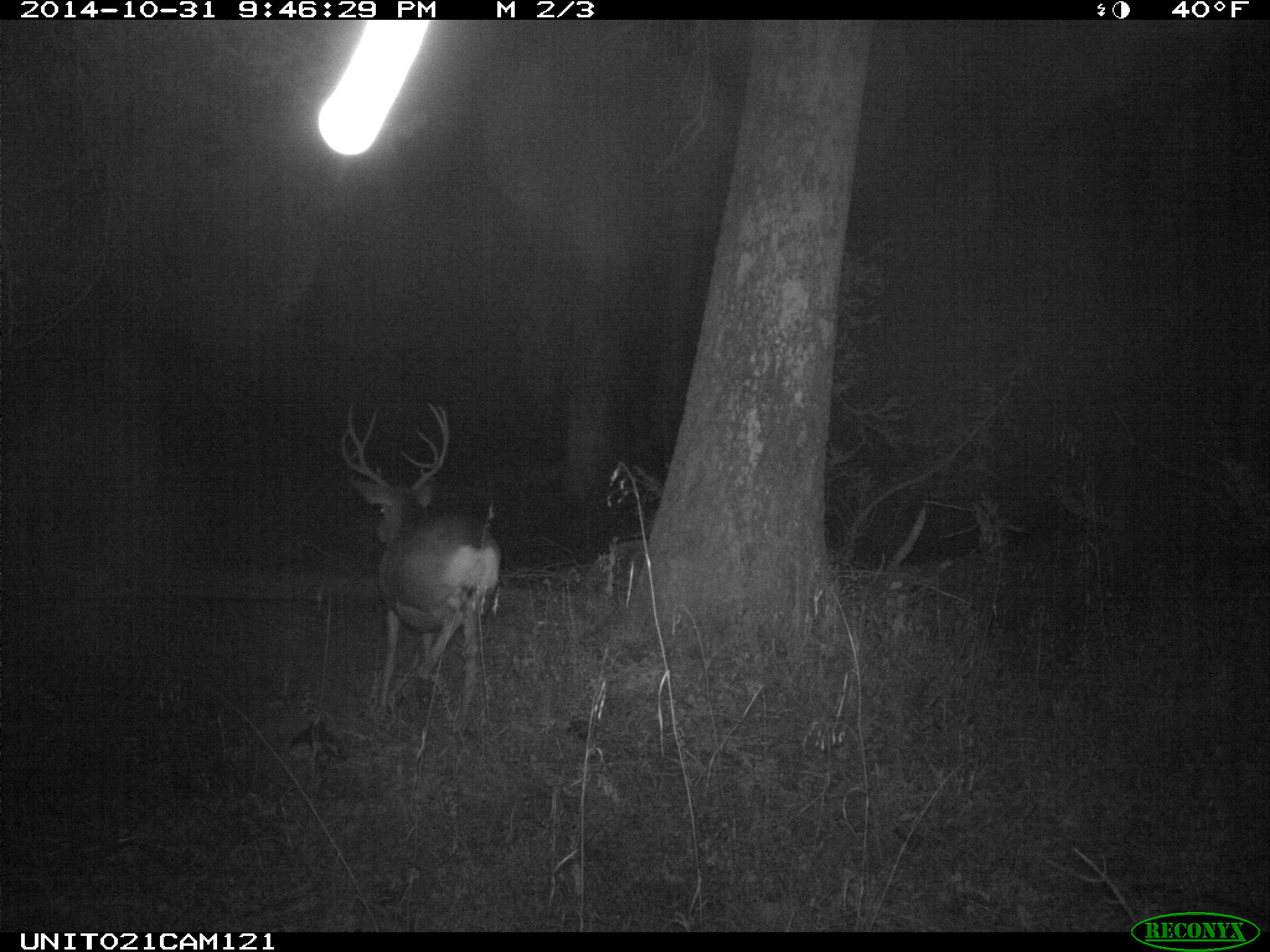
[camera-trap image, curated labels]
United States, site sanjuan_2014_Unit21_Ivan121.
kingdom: Animalia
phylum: Chordata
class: Mammalia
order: Artiodactyla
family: Cervidae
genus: Odocoileus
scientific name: Odocoileus hemionus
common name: mule deer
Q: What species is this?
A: Odocoileus hemionus (mule deer).